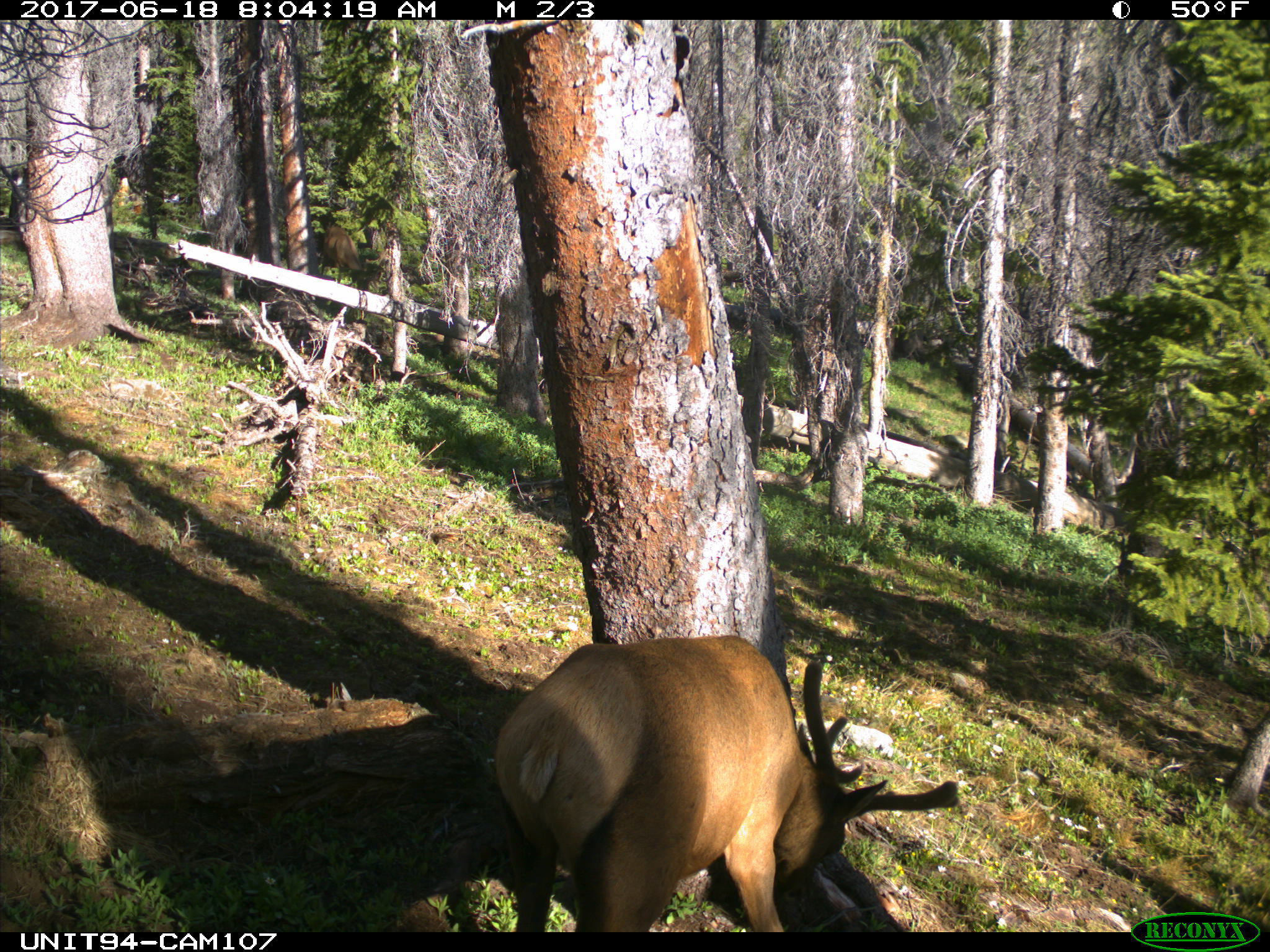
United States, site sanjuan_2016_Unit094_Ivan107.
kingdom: Animalia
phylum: Chordata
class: Mammalia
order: Artiodactyla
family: Cervidae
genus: Cervus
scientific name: Cervus elaphus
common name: red deer